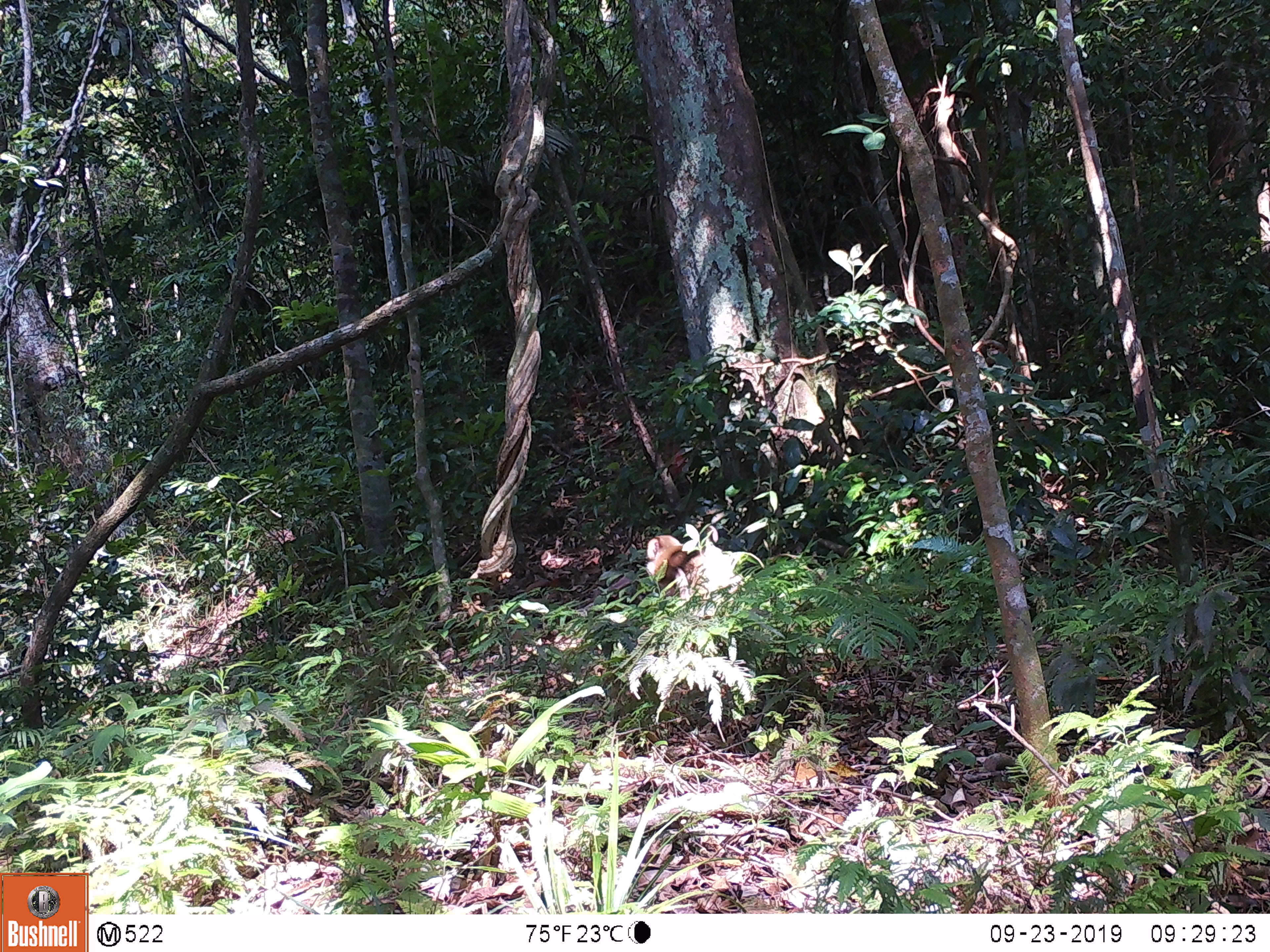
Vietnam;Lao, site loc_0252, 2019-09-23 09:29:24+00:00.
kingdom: Animalia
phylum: Chordata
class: Mammalia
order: Primates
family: Cercopithecidae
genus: Macaca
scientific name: Macaca nemestrina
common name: pig-tailed macaque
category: pig tailed macaque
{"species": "pig tailed macaque (pig-tailed macaque) (Macaca nemestrina)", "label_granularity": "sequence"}